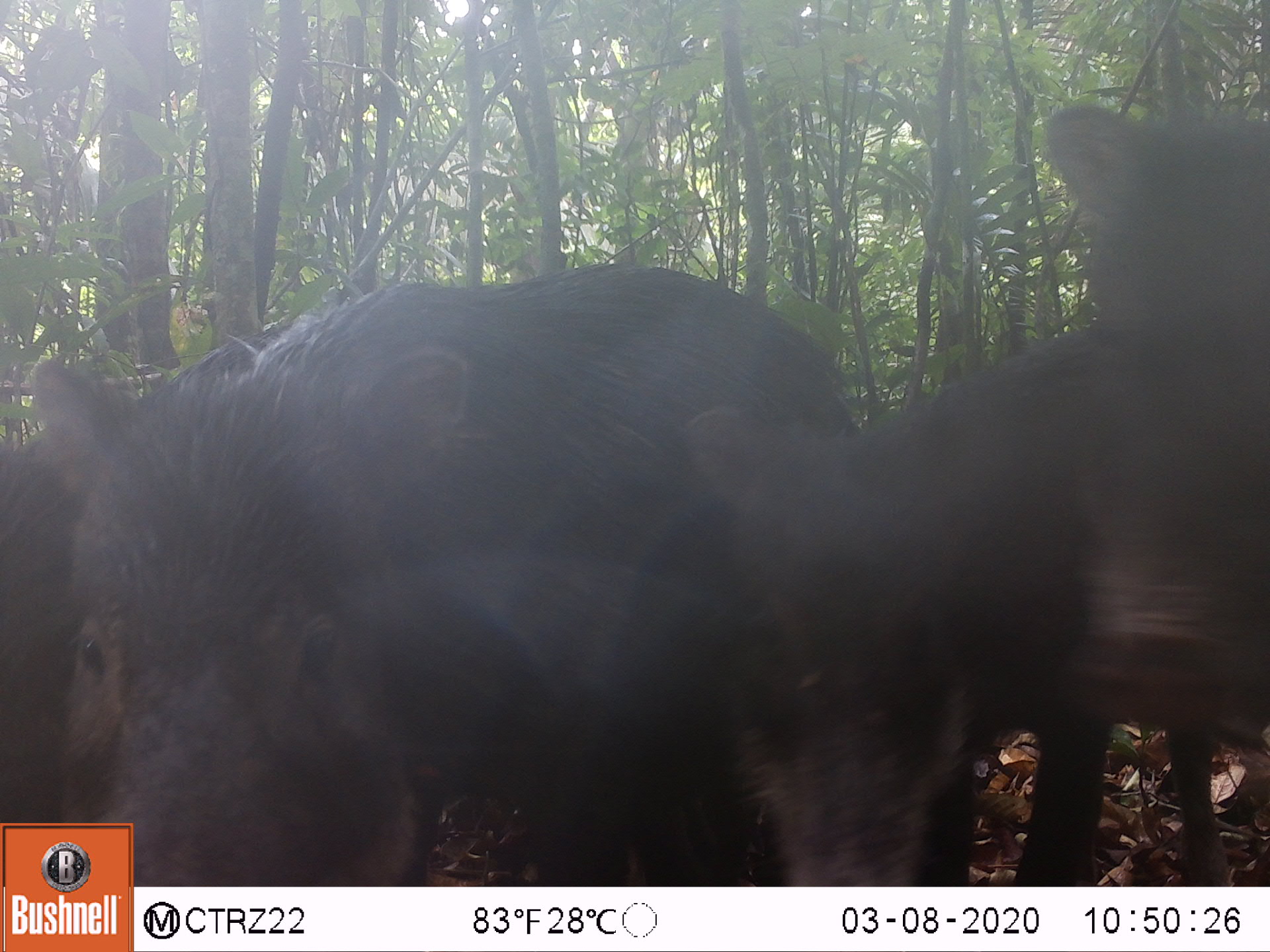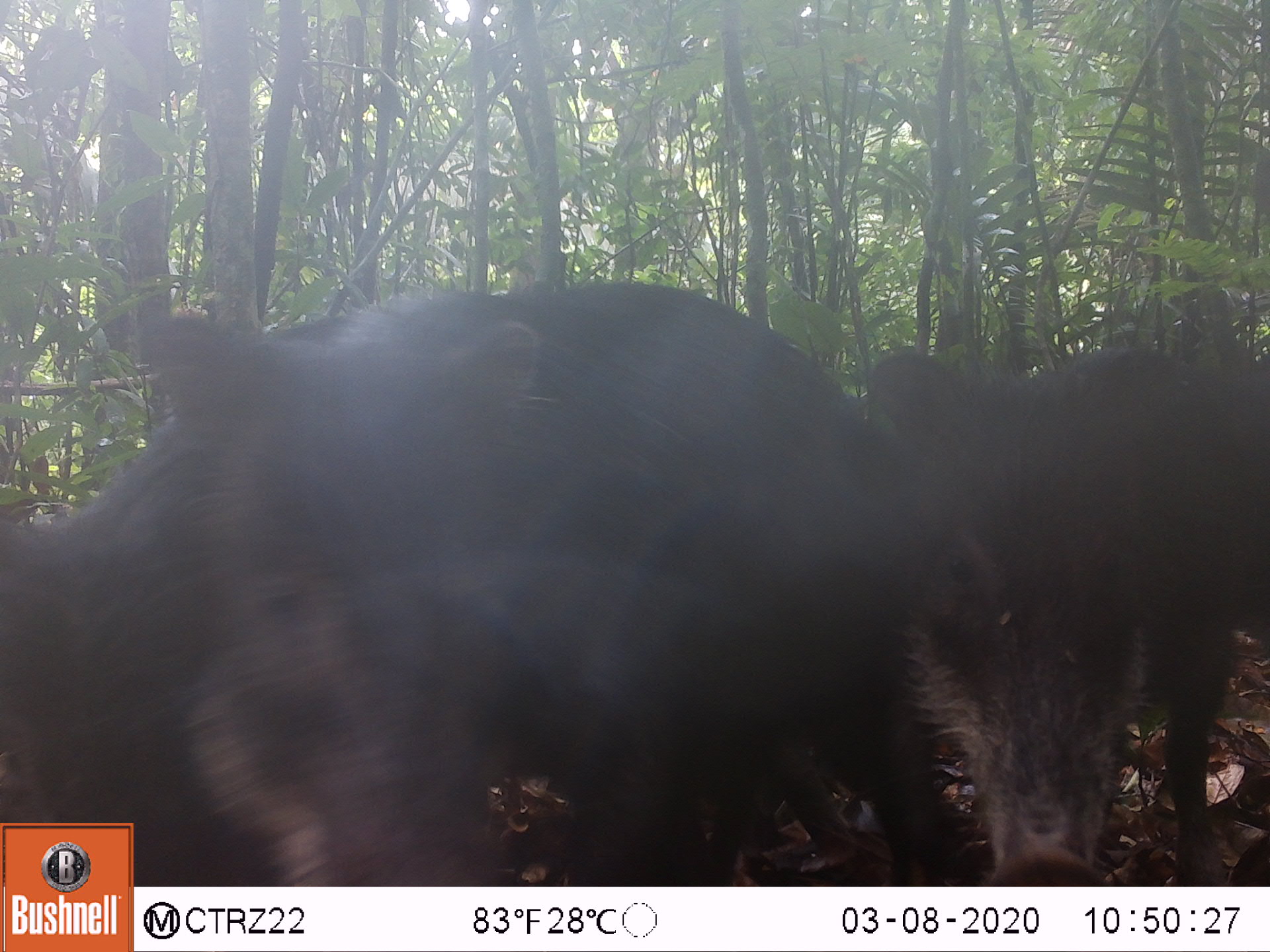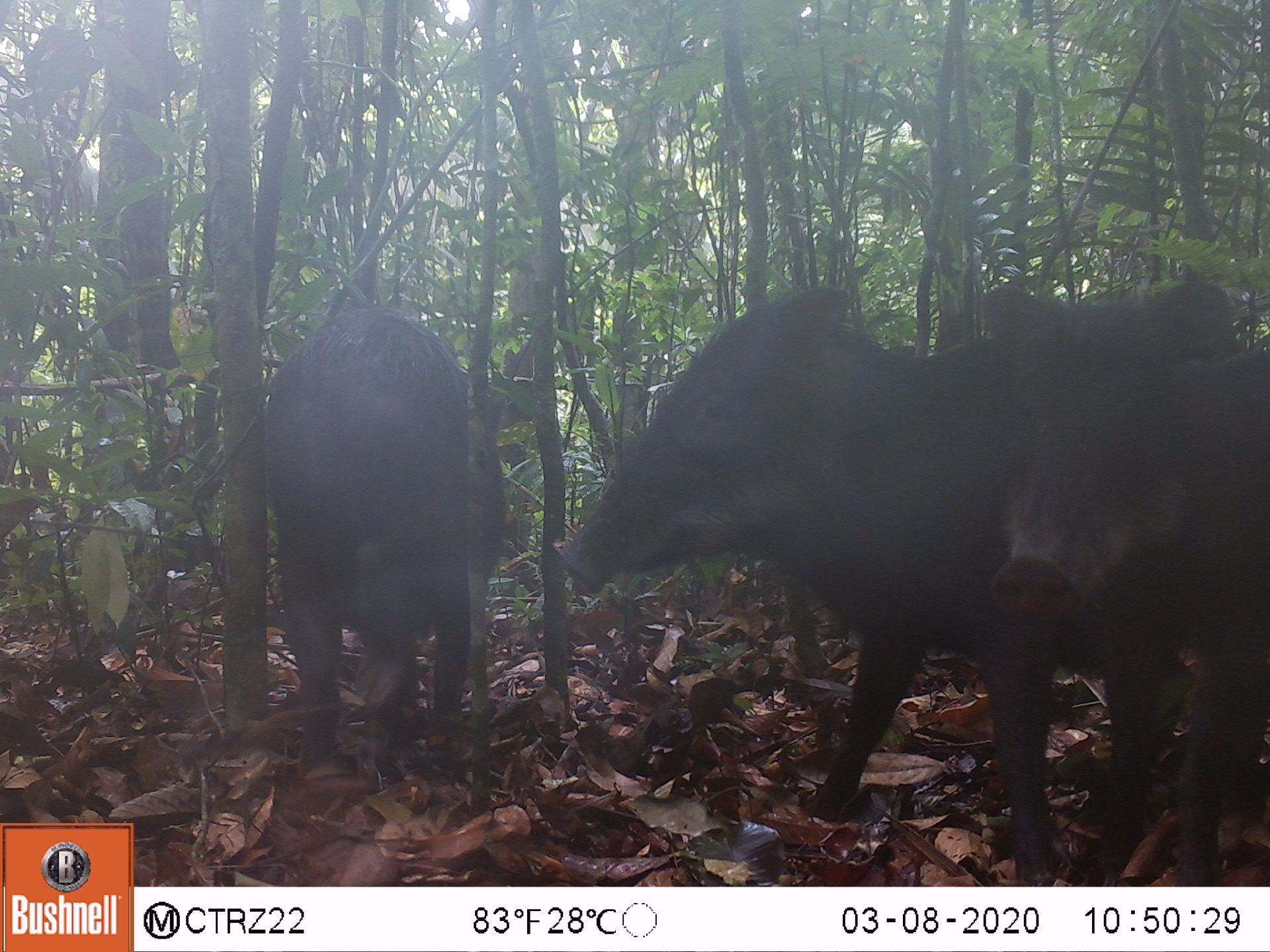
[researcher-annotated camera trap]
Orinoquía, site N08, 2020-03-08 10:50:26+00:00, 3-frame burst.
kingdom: Animalia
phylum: Chordata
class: Mammalia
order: Artiodactyla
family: Tayassuidae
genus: Tayassu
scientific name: Tayassu pecari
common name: white-lipped peccary